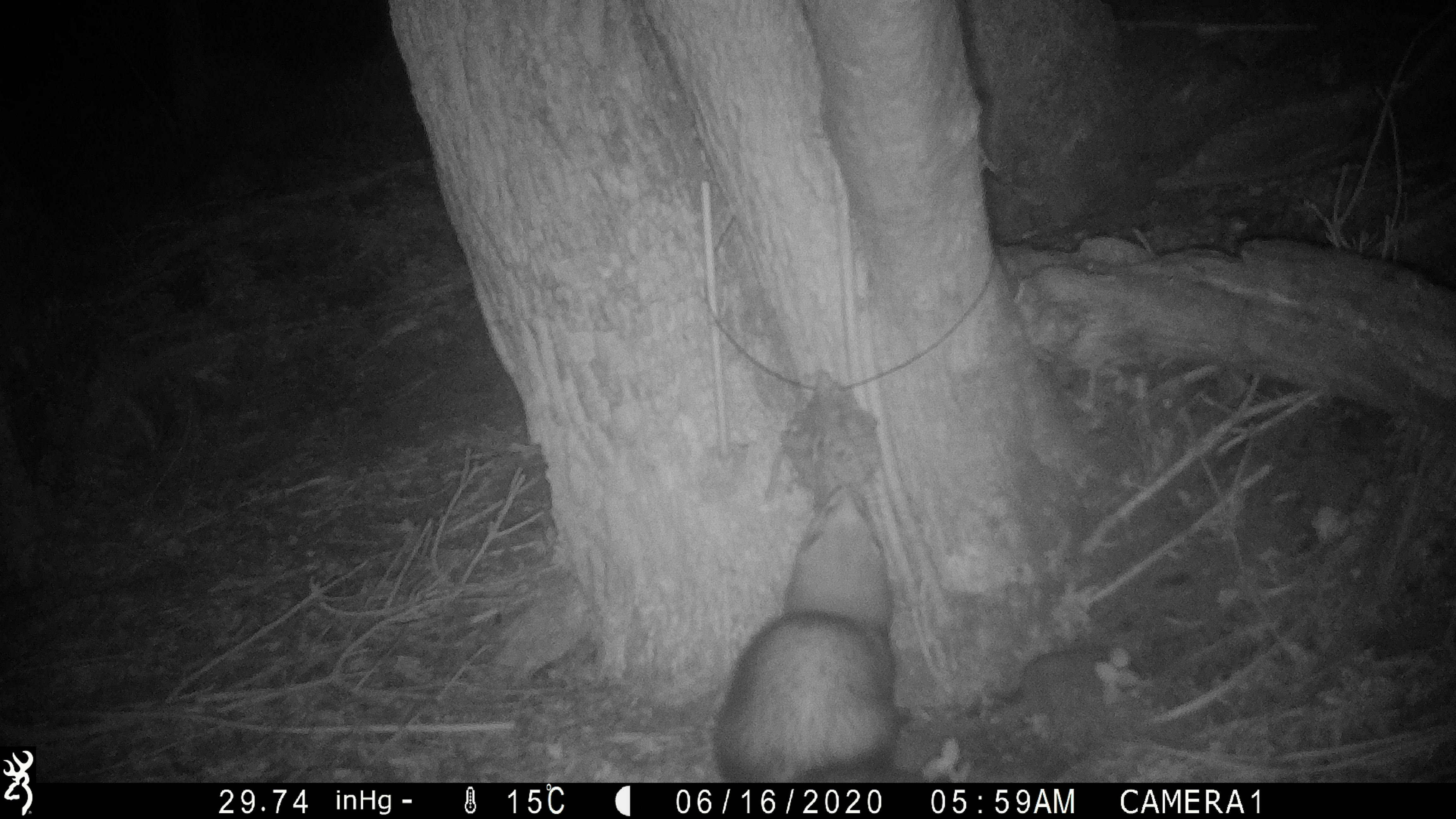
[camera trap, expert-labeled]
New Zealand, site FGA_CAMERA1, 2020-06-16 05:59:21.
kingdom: Animalia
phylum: Chordata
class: Mammalia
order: Carnivora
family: Mustelidae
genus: Mustela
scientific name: Mustela furo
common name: ferret